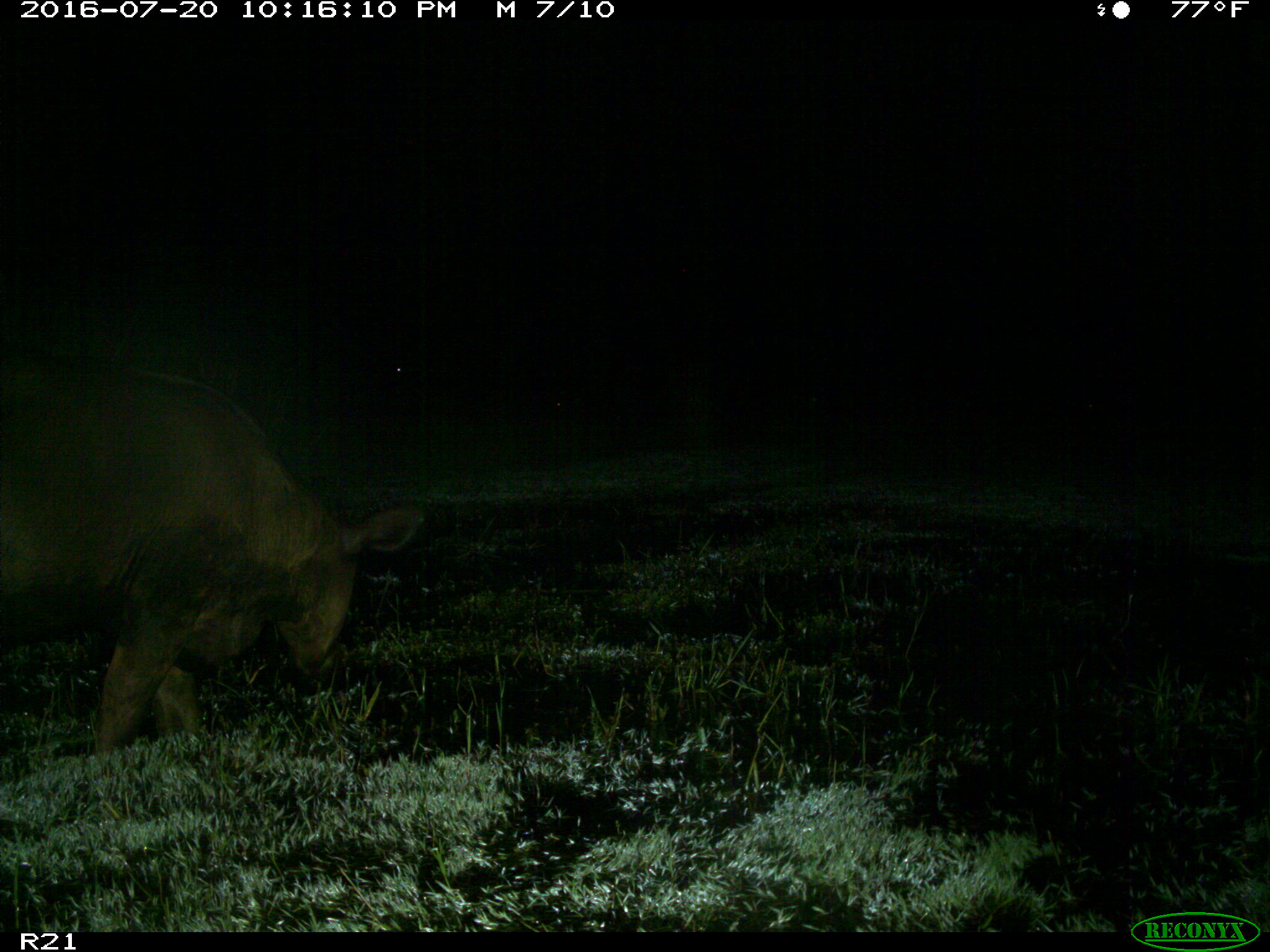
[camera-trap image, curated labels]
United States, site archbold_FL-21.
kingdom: Animalia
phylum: Chordata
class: Mammalia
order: Artiodactyla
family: Bovidae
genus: Bos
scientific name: Bos taurus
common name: domestic cow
Bos taurus (domestic cow).